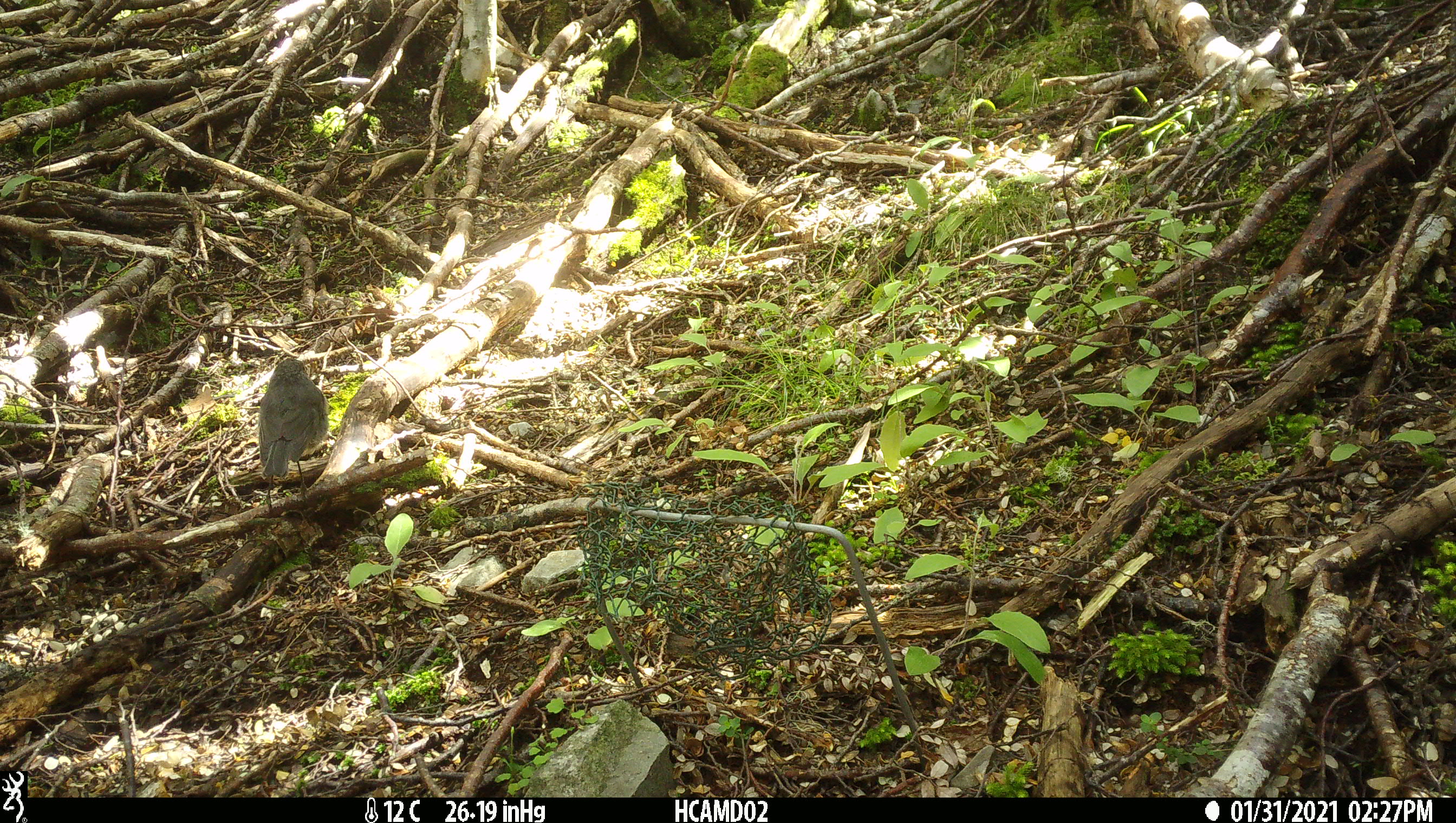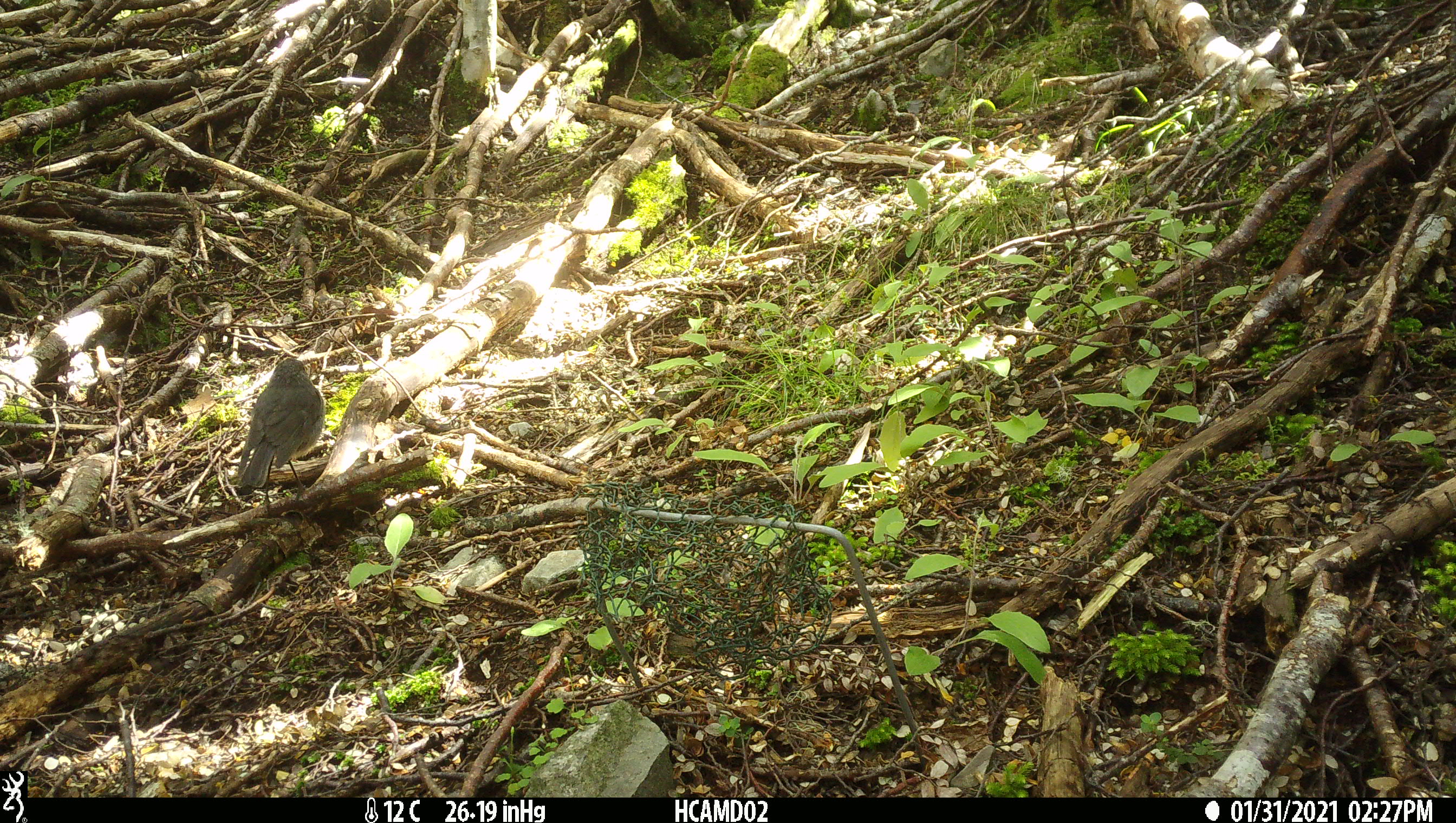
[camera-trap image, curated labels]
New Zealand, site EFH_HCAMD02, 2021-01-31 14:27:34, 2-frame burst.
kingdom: Animalia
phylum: Chordata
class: Aves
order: Passeriformes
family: Petroicidae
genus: Petroica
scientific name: Petroica australis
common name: new zealand robin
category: robin